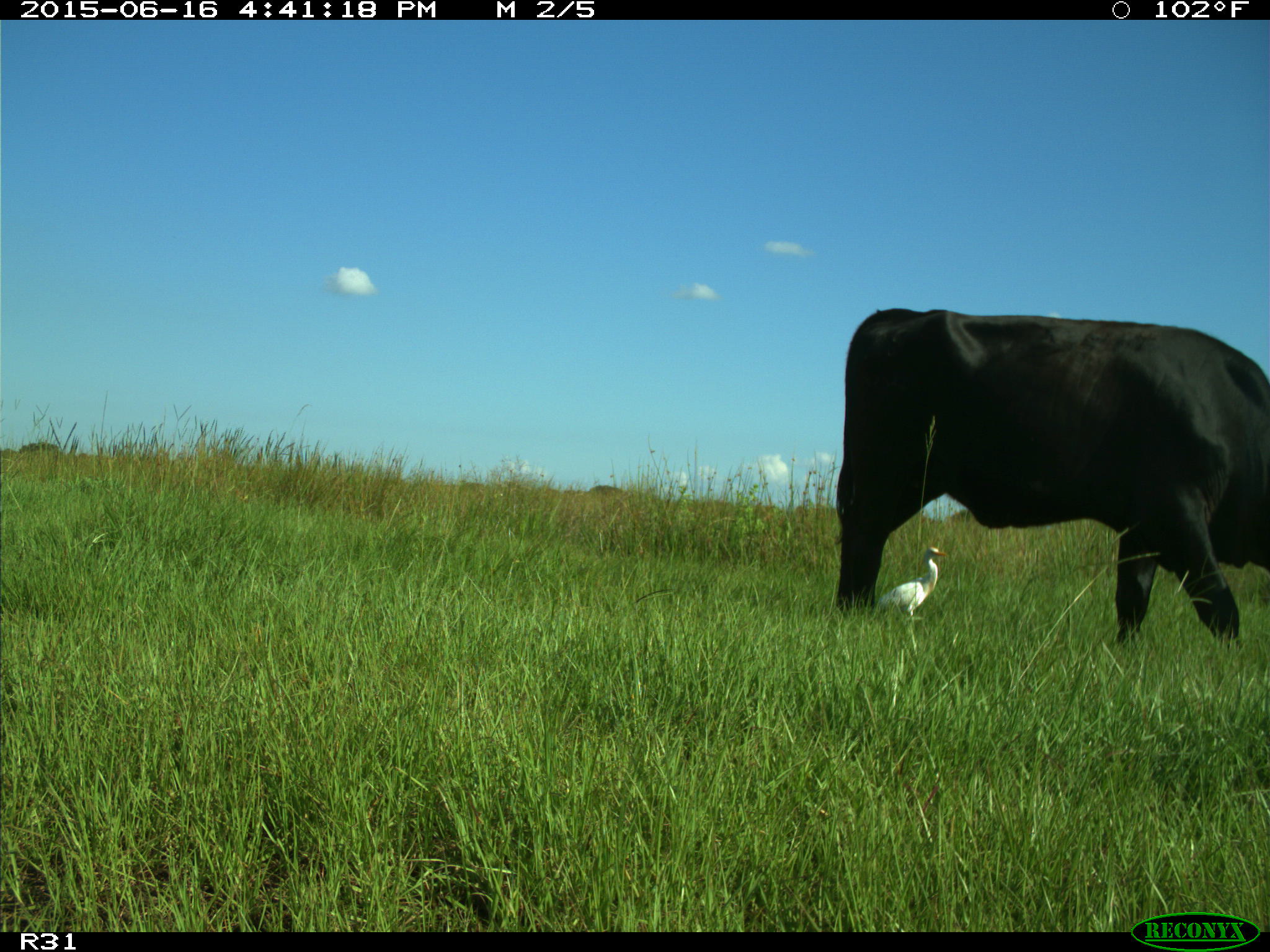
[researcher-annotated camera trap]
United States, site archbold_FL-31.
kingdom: Animalia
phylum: Chordata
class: Mammalia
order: Artiodactyla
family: Bovidae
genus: Bos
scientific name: Bos taurus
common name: domestic cow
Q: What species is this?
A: Bos taurus (domestic cow).